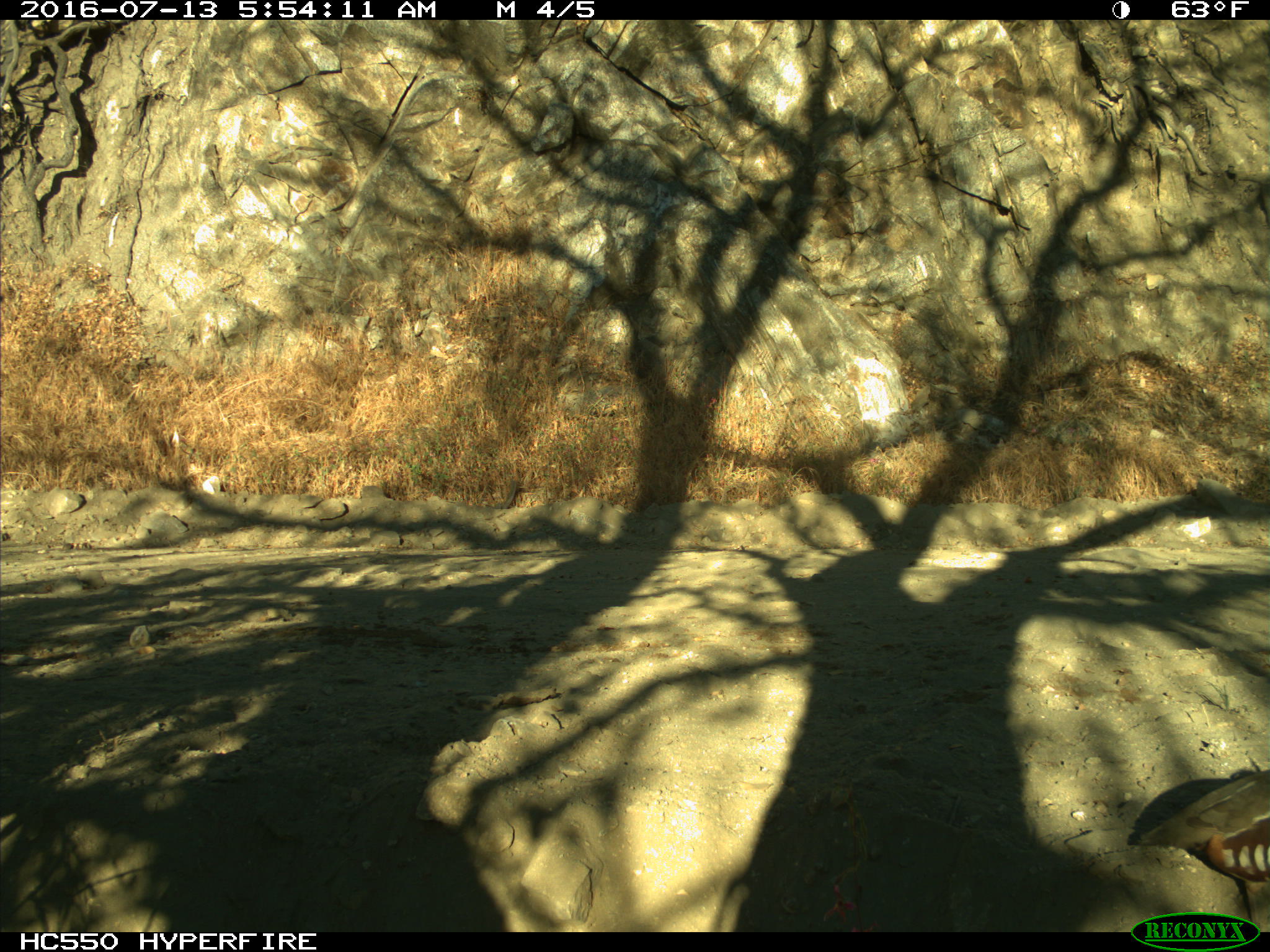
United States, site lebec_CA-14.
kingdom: Animalia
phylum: Chordata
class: Aves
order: Galliformes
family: Odontophoridae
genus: Callipepla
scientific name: Callipepla californica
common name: california quail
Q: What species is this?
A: Callipepla californica (california quail).